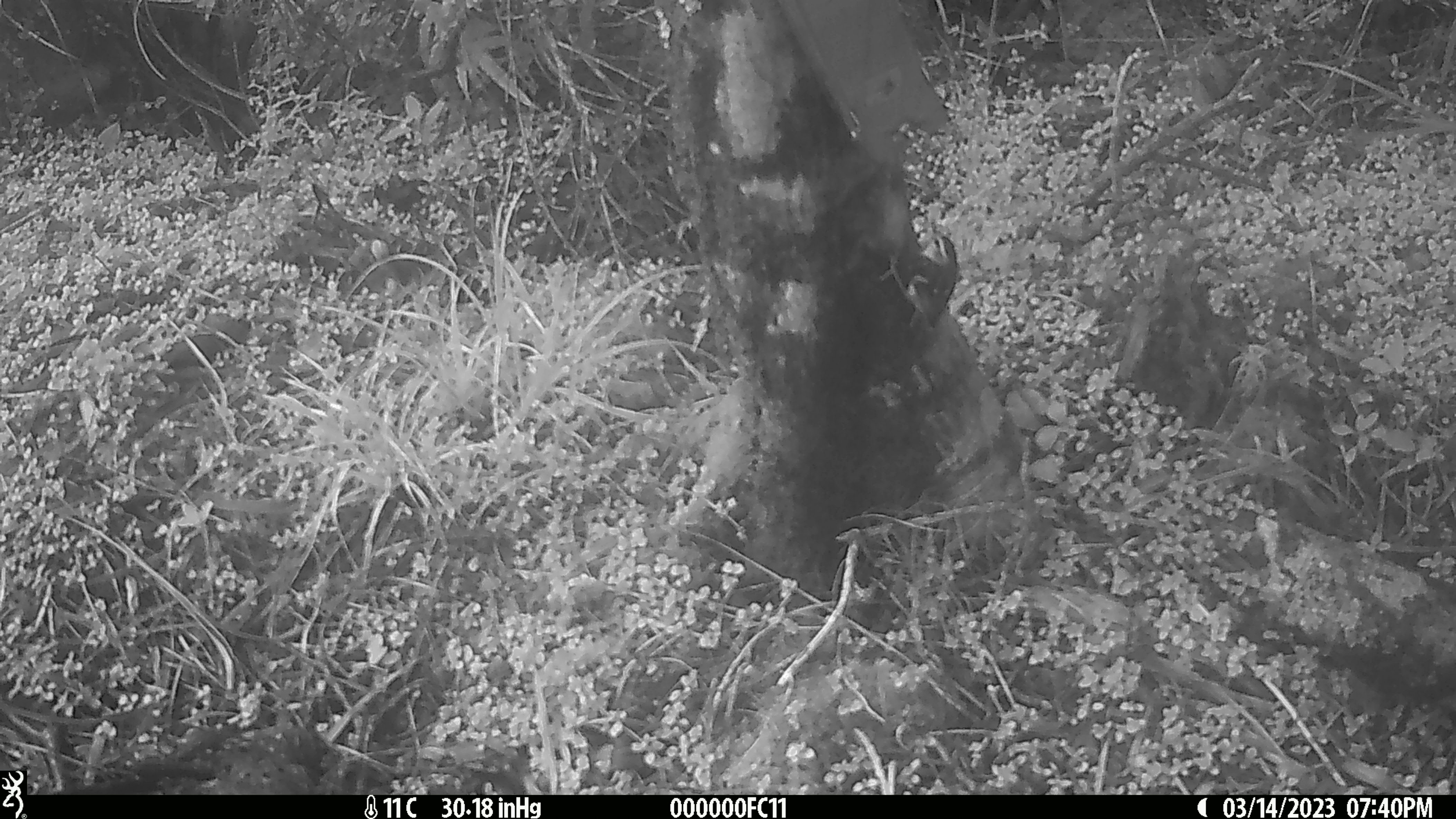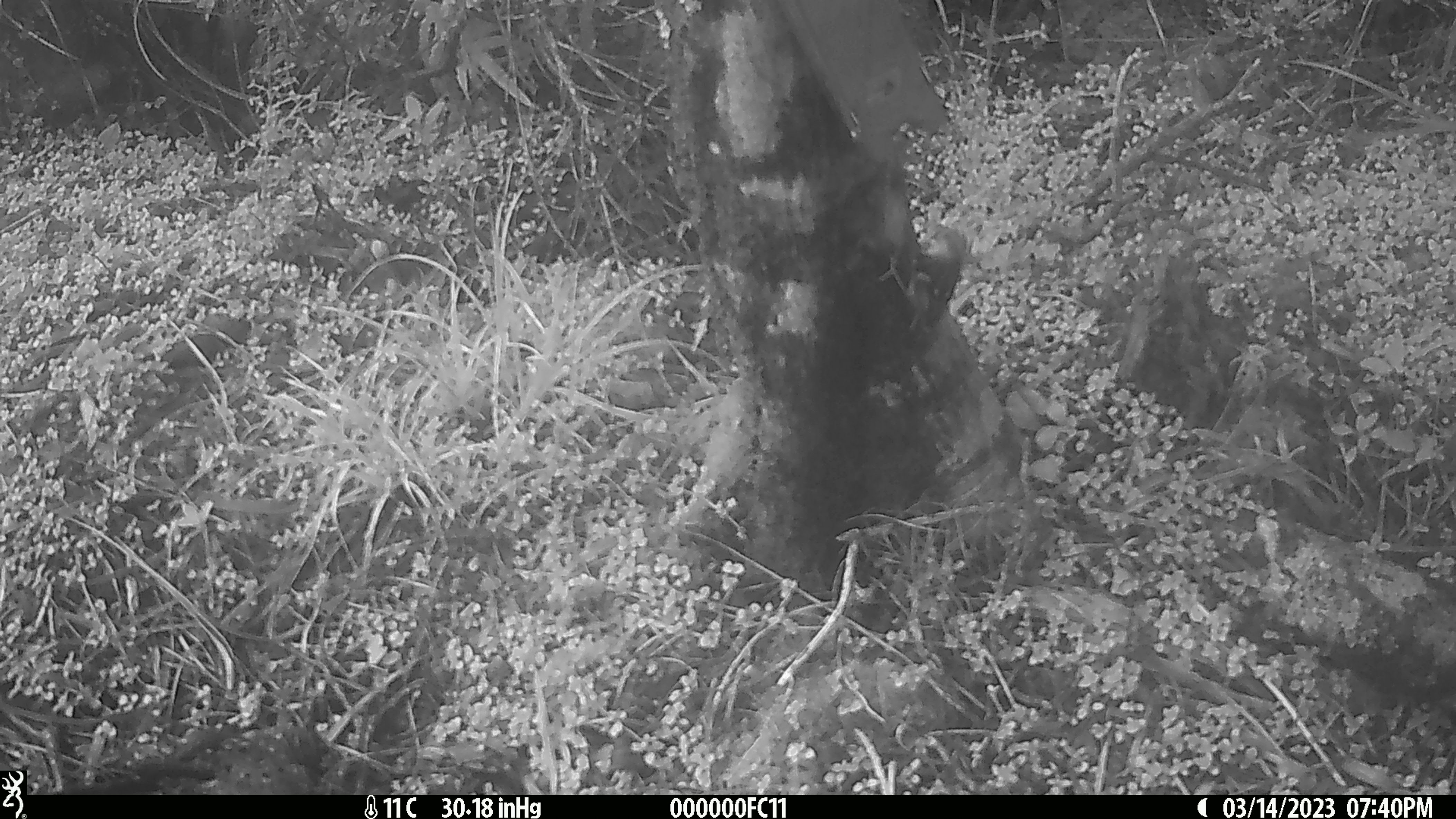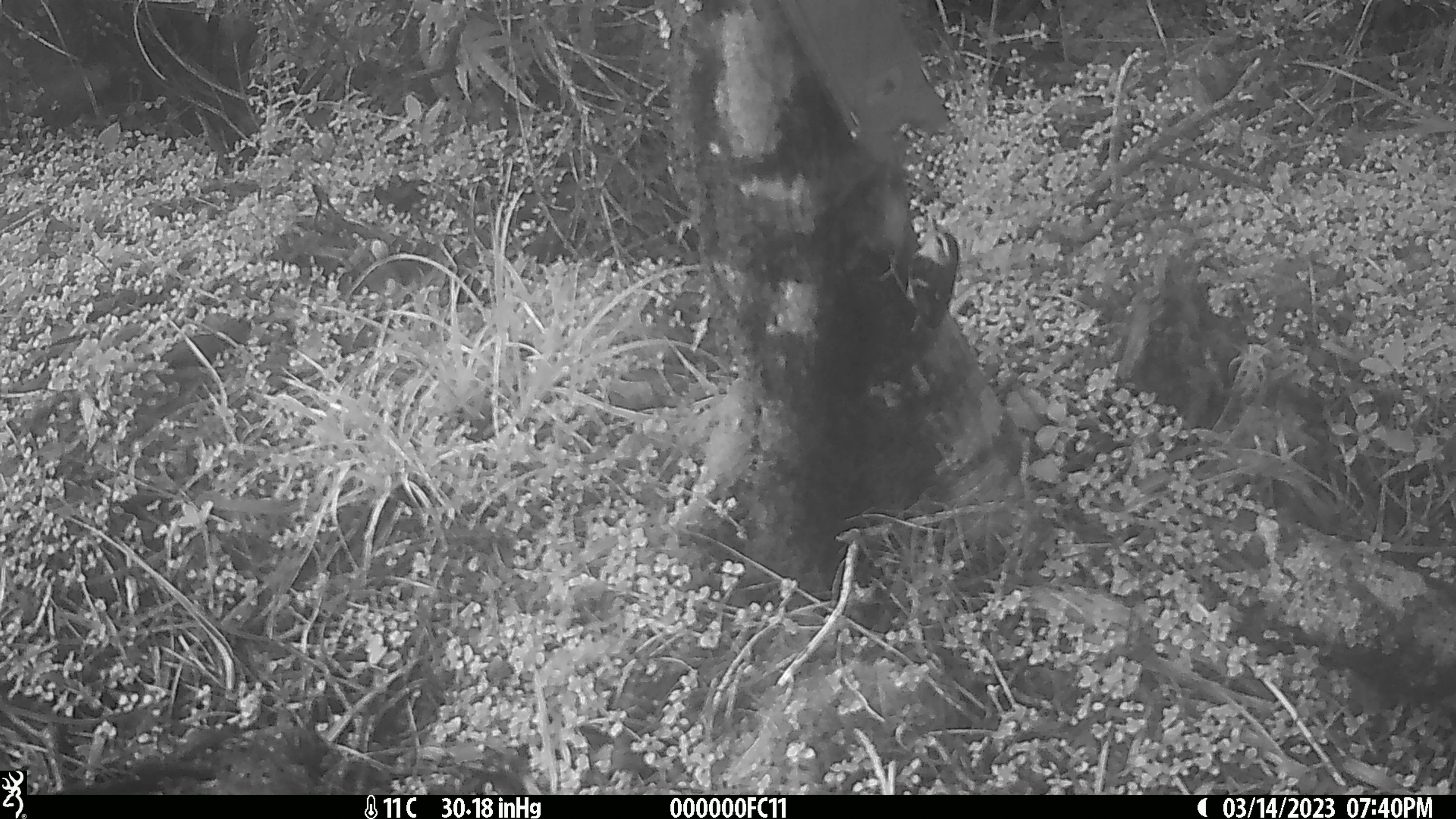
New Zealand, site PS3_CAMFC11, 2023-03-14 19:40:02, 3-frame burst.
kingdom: Animalia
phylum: Chordata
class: Aves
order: Passeriformes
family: Acanthisittidae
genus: Acanthisitta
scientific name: Acanthisitta chloris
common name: rifleman